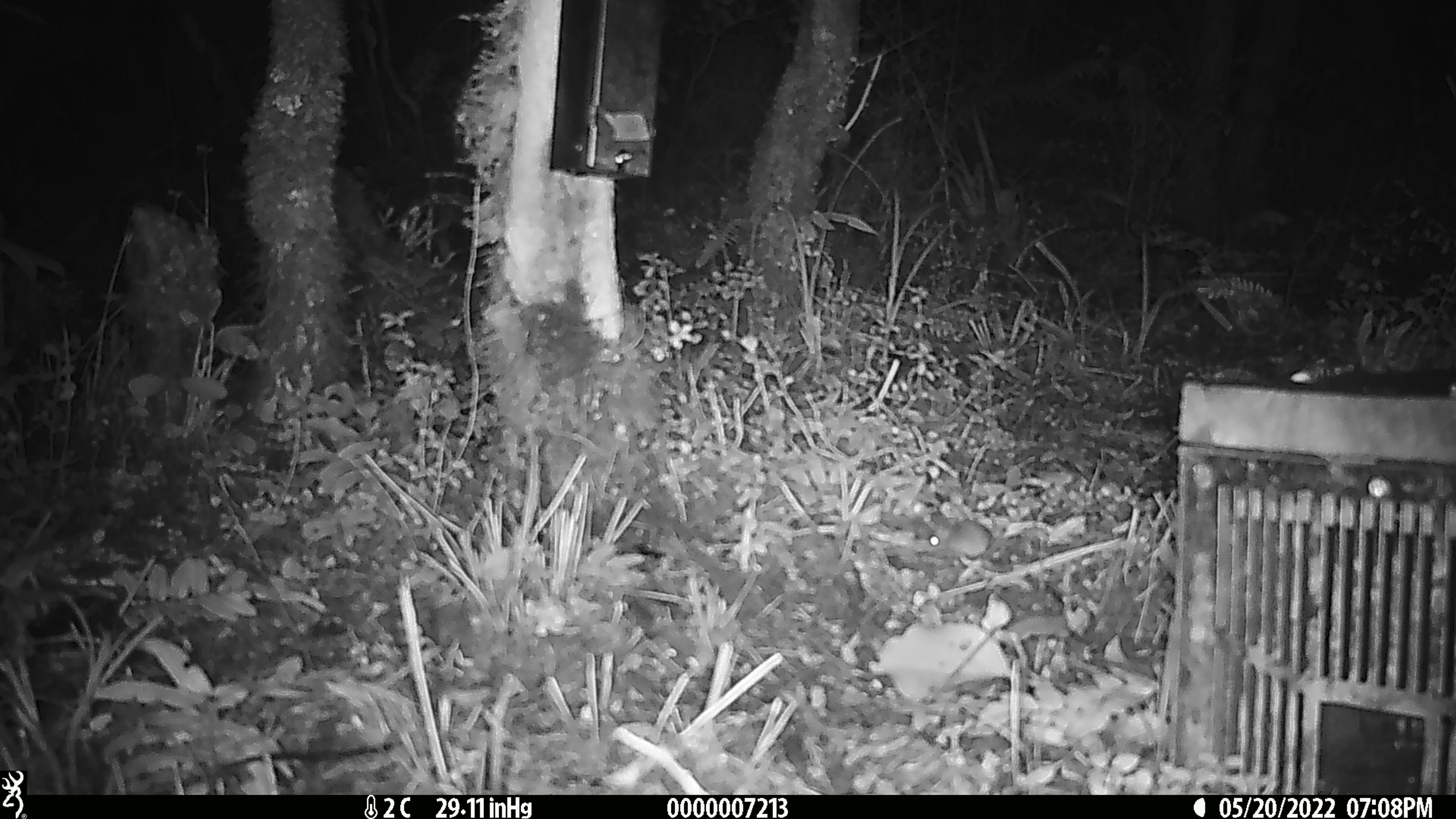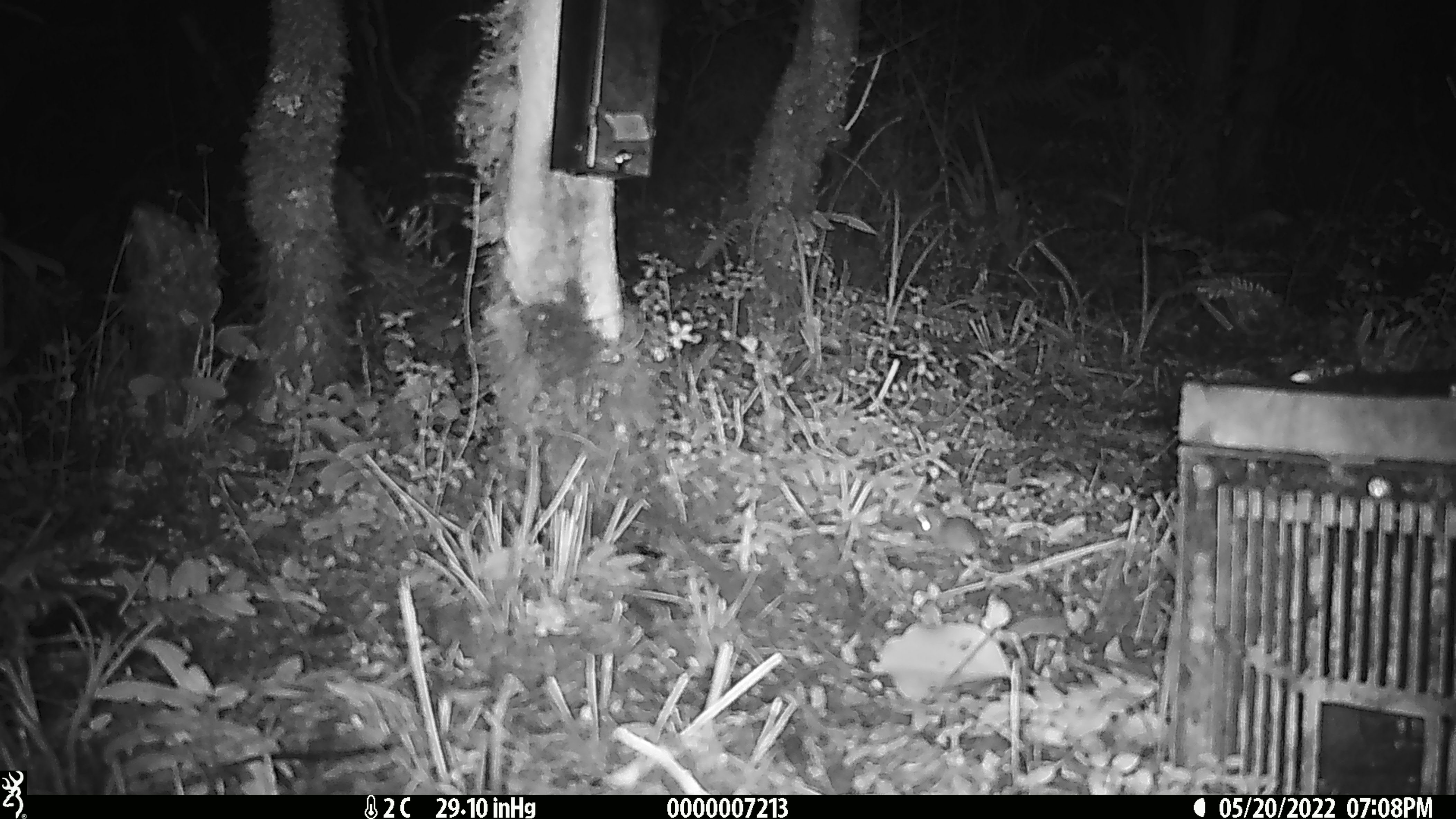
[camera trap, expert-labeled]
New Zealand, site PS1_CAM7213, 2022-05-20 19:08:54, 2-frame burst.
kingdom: Animalia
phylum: Chordata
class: Mammalia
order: Rodentia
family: Muridae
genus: Mus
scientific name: Mus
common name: mouse